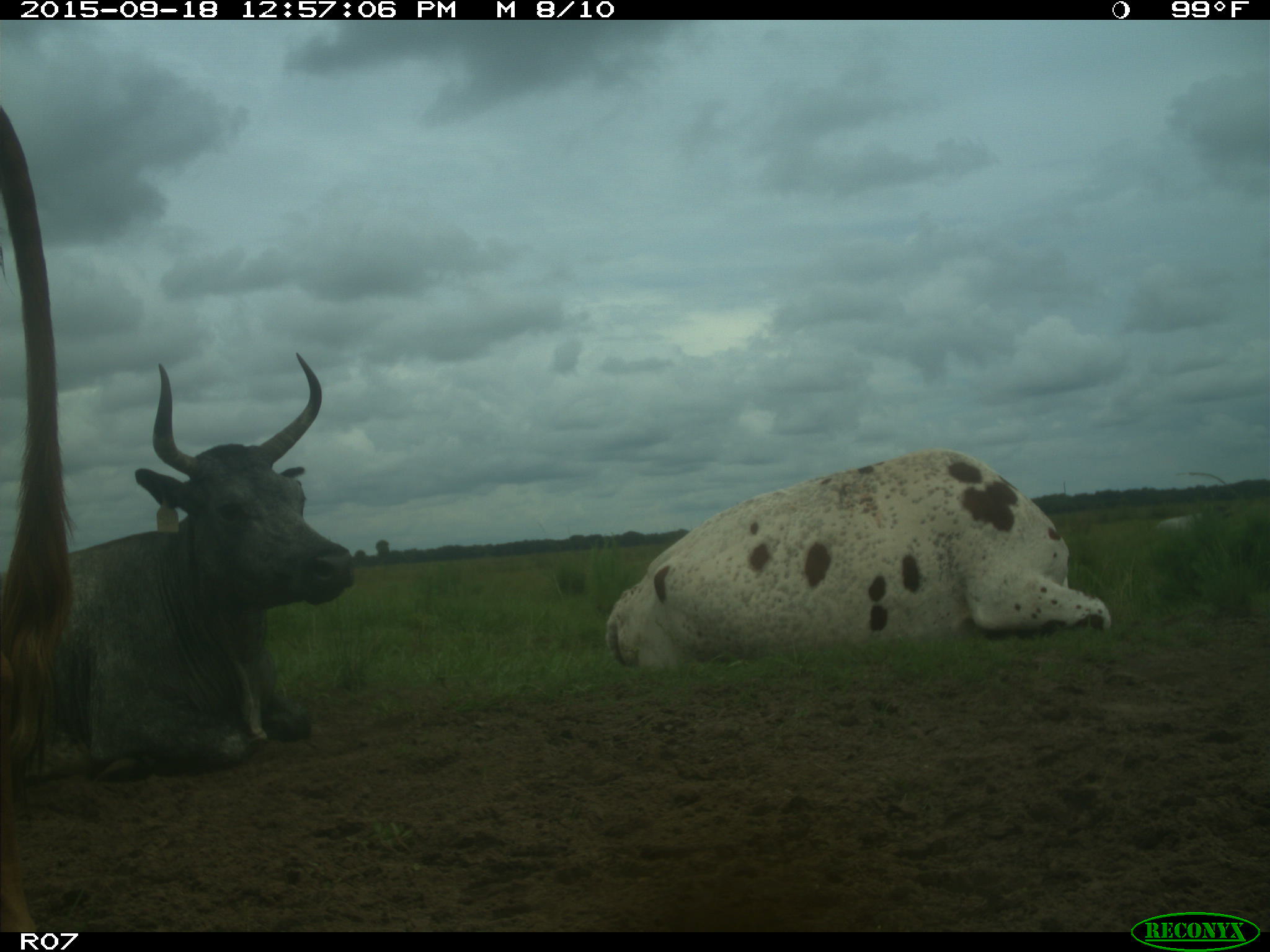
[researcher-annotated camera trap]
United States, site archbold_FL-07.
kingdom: Animalia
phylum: Chordata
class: Mammalia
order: Artiodactyla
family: Bovidae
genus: Bos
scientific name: Bos taurus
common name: domestic cow